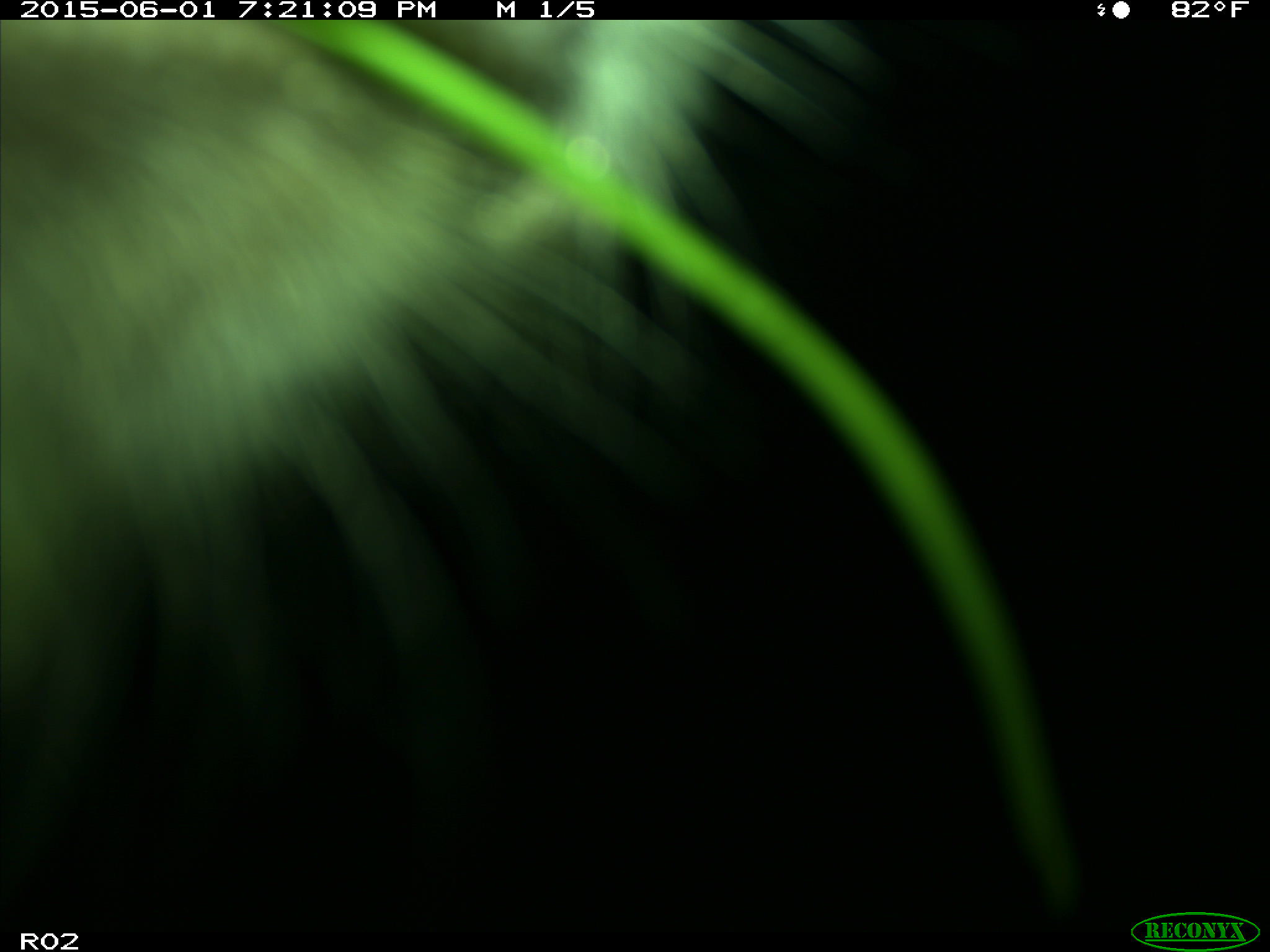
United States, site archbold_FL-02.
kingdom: Animalia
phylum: Chordata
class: Mammalia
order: Artiodactyla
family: Bovidae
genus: Bos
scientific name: Bos taurus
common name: domestic cow